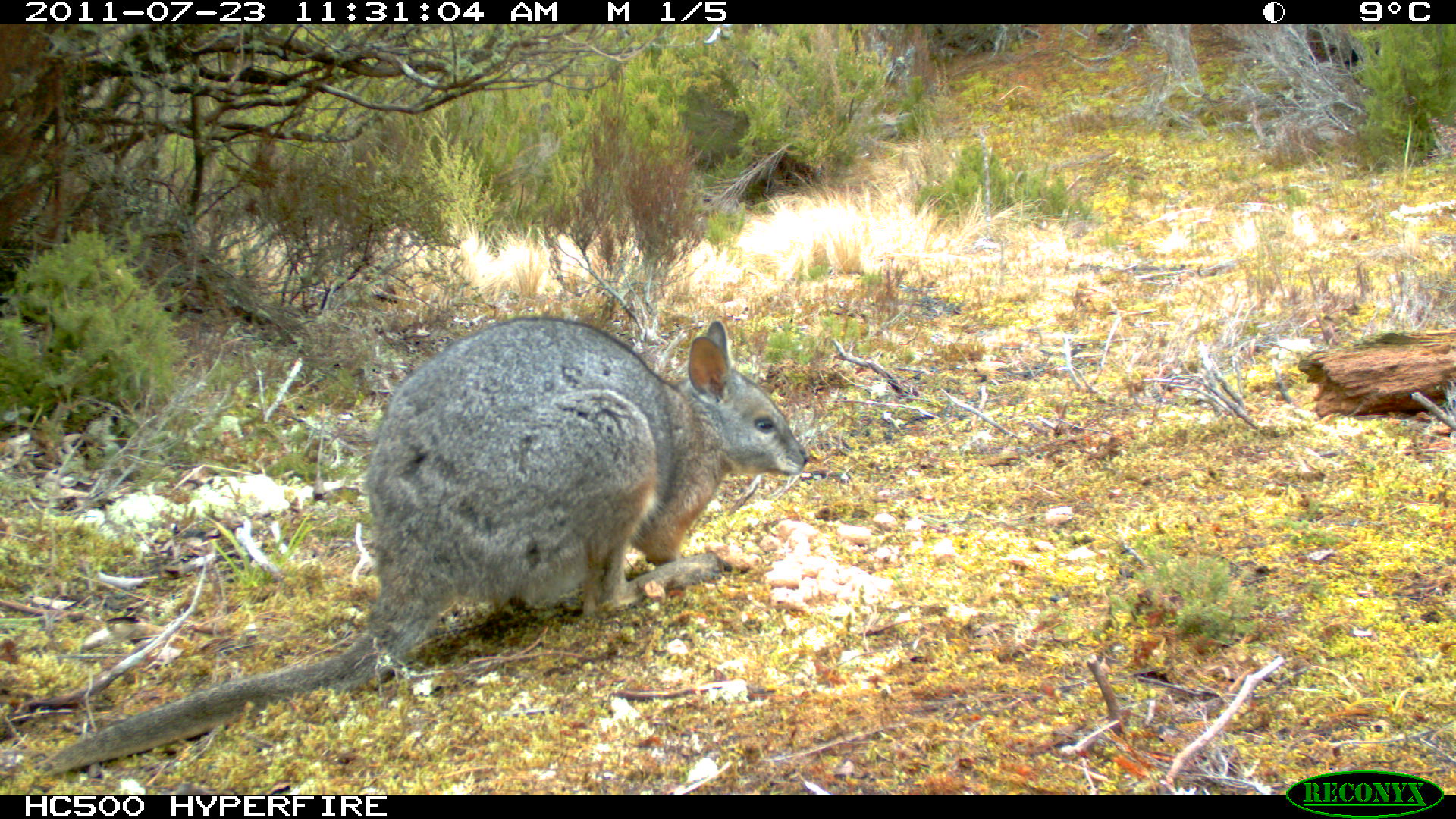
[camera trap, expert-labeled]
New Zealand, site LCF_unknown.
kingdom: Animalia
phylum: Chordata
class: Mammalia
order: Diprotodontia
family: Macropodidae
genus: Notamacropus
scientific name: Notamacropus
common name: wallaby